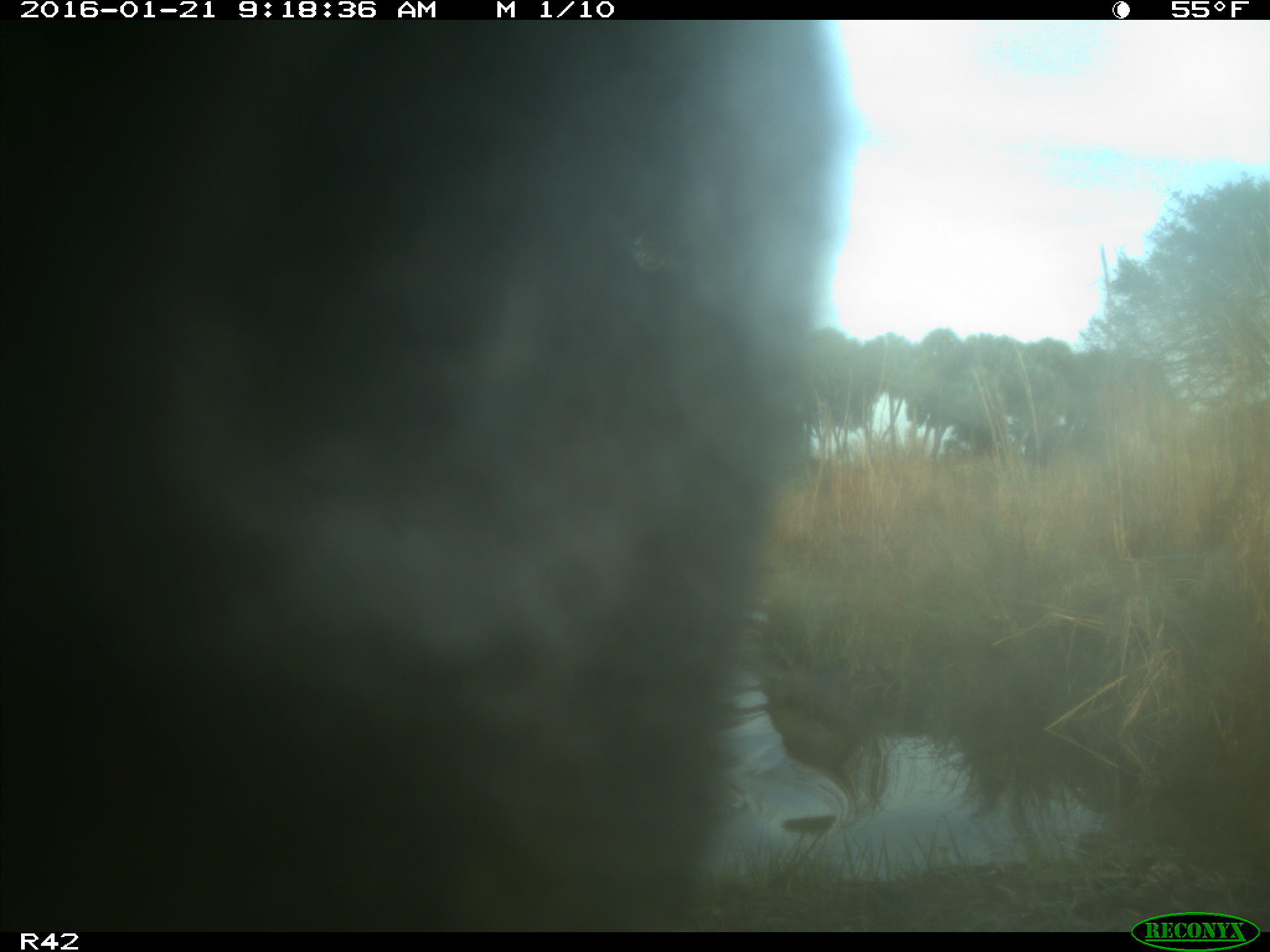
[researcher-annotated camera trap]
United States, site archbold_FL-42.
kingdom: Animalia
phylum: Chordata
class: Mammalia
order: Artiodactyla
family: Bovidae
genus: Bos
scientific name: Bos taurus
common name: domestic cow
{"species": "Bos taurus (domestic cow)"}